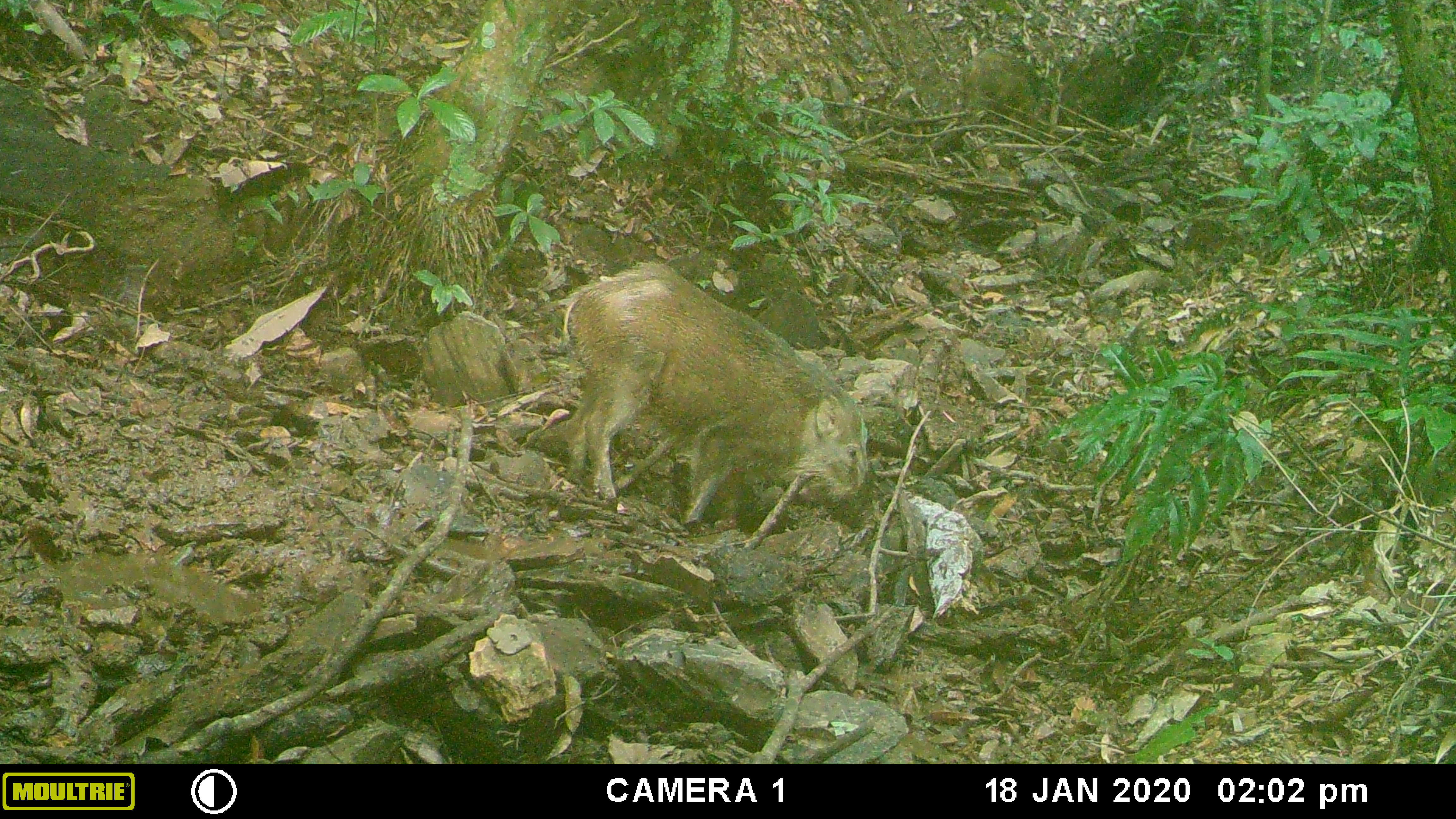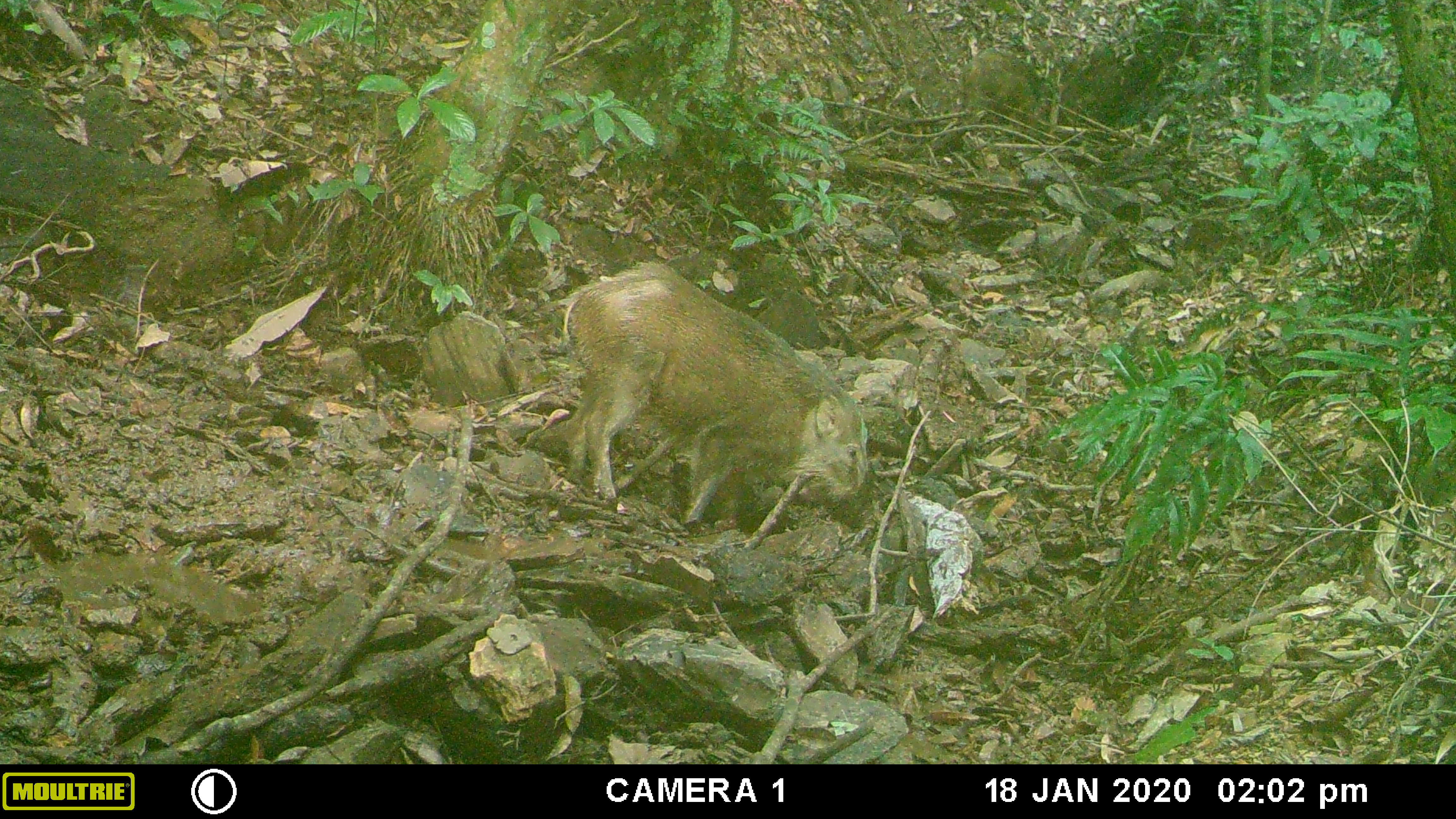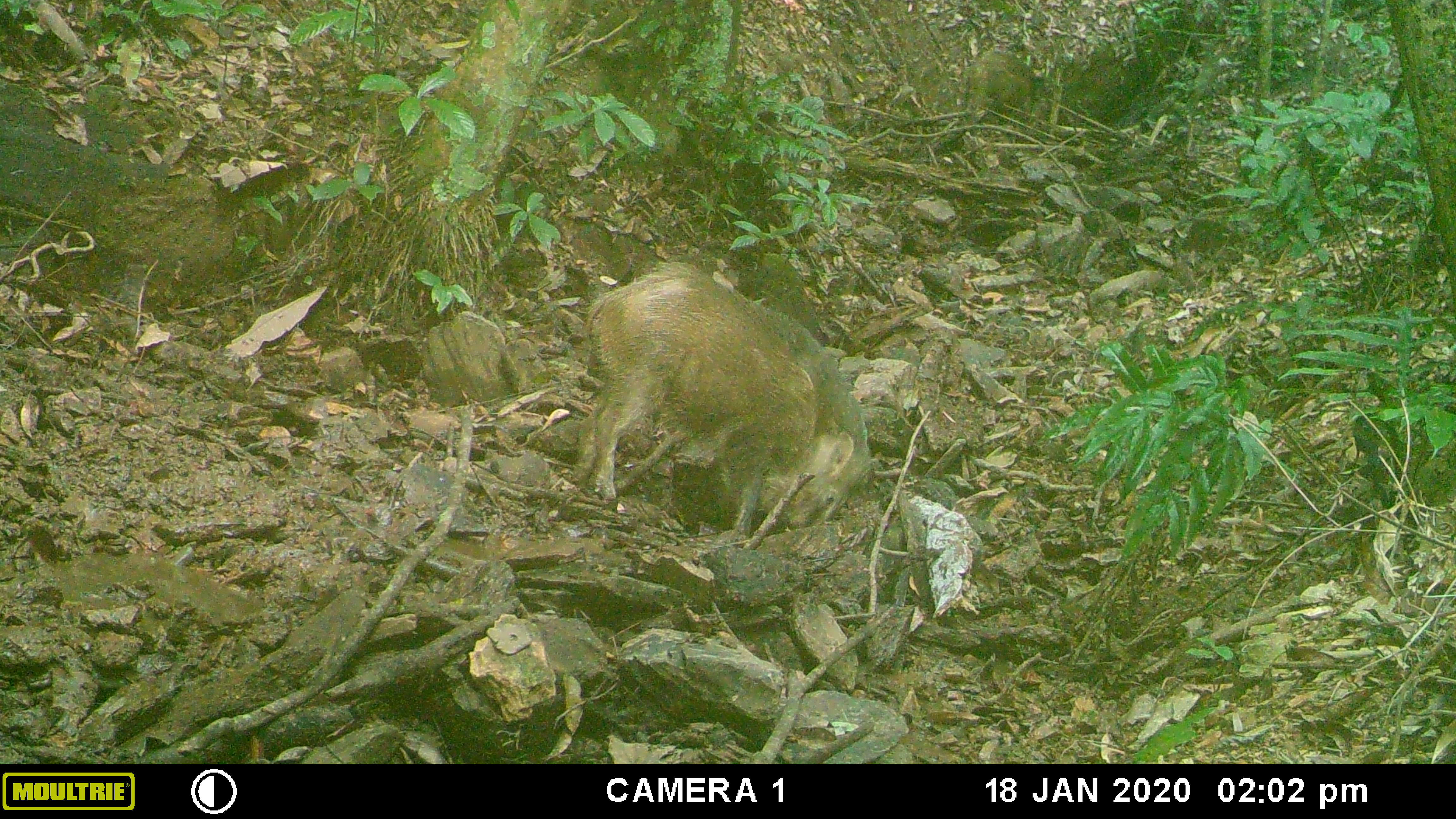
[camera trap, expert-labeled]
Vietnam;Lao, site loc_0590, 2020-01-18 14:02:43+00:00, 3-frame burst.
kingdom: Animalia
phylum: Chordata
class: Aves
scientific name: Aves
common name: bird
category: unidentified bird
Unidentified bird (bird) (Aves). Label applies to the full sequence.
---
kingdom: Animalia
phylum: Chordata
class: Mammalia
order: Artiodactyla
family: Suidae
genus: Sus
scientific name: Sus scrofa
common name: eurasian wild pig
Eurasian wild pig (Sus scrofa). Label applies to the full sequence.